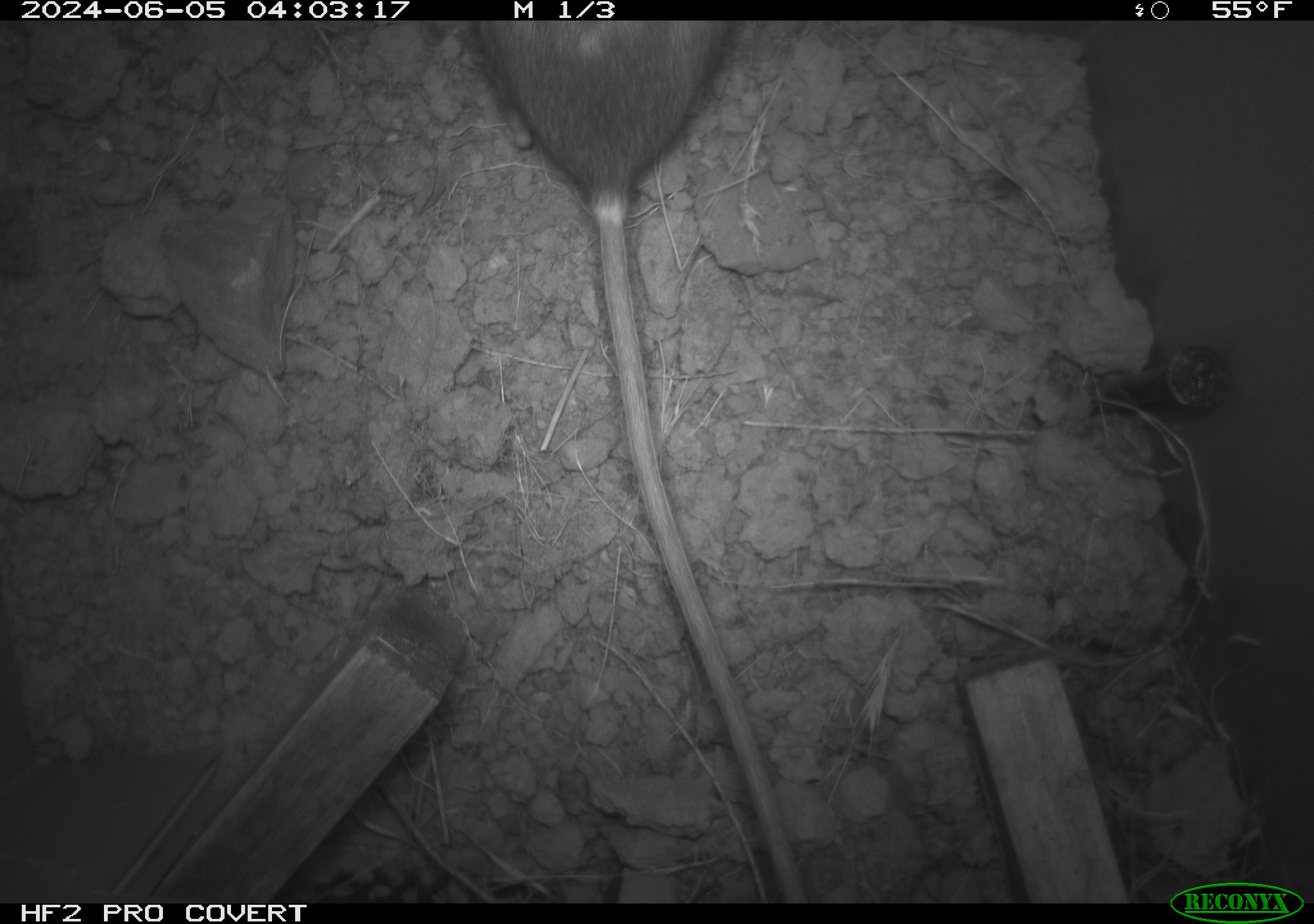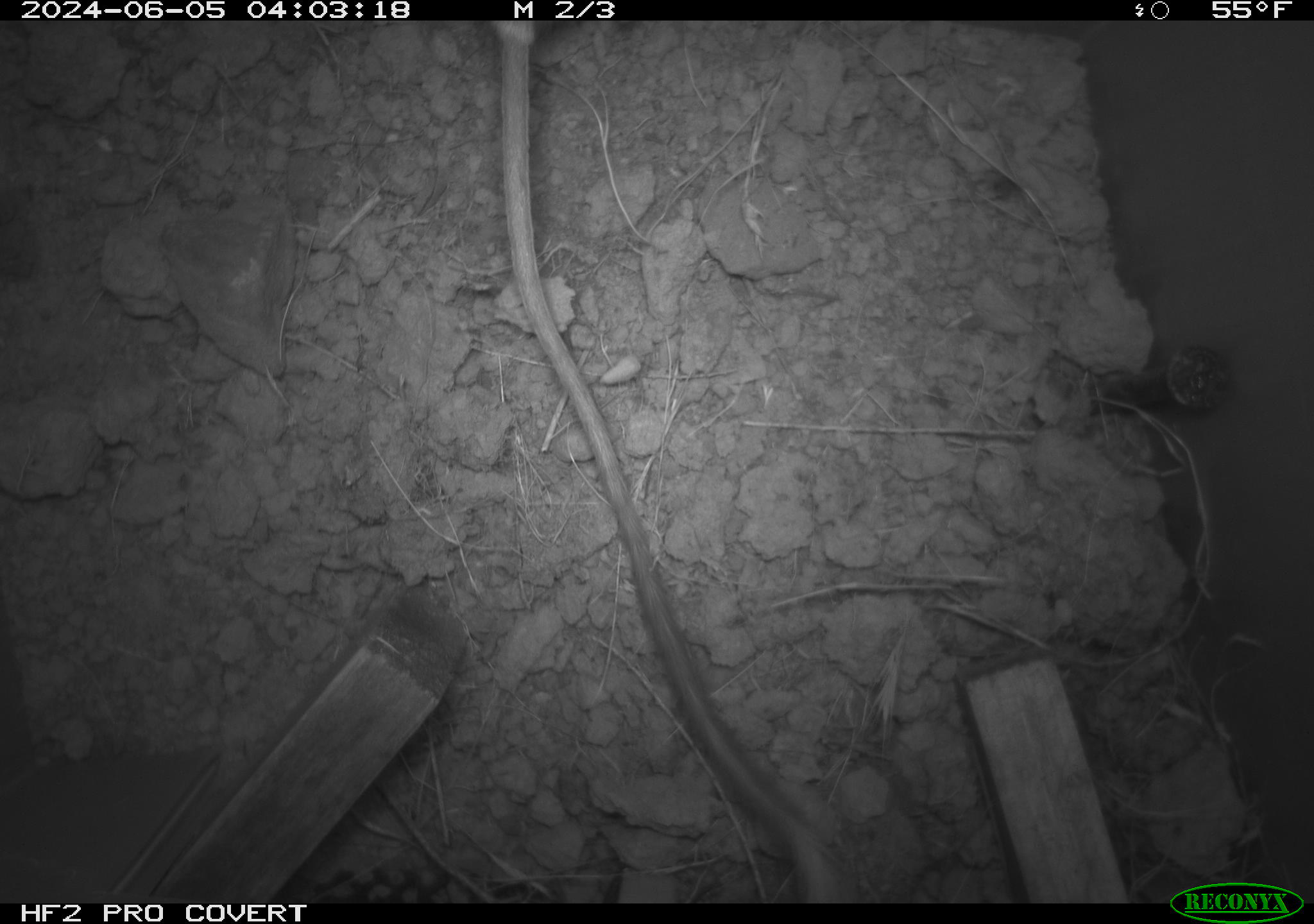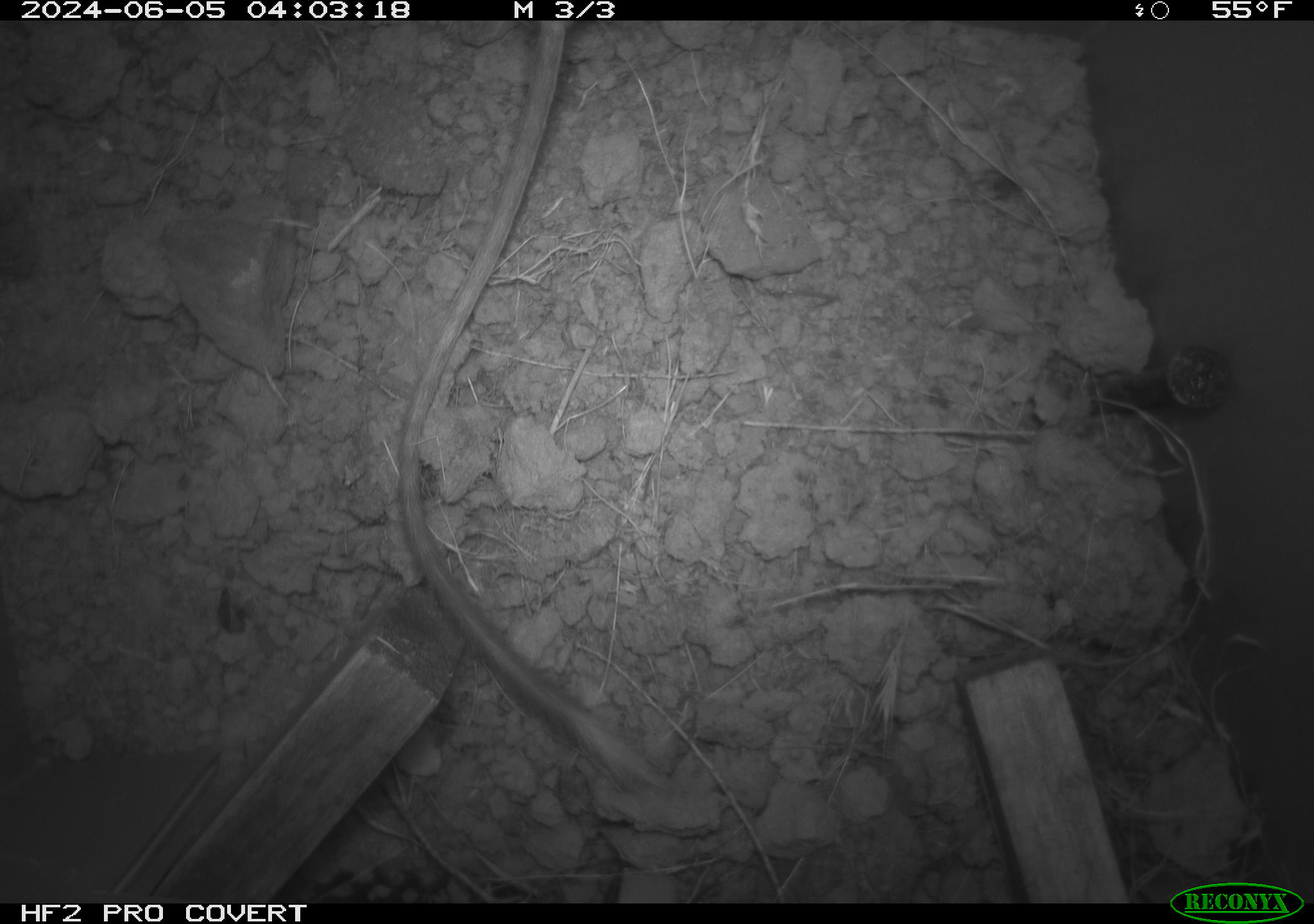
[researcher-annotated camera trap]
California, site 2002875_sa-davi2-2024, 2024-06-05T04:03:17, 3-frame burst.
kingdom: Animalia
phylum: Chordata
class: Mammalia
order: Rodentia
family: Heteromyidae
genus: Dipodomys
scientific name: Dipodomys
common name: kangaroo rats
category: dipodomys species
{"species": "dipodomys species (kangaroo rats) (Dipodomys)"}